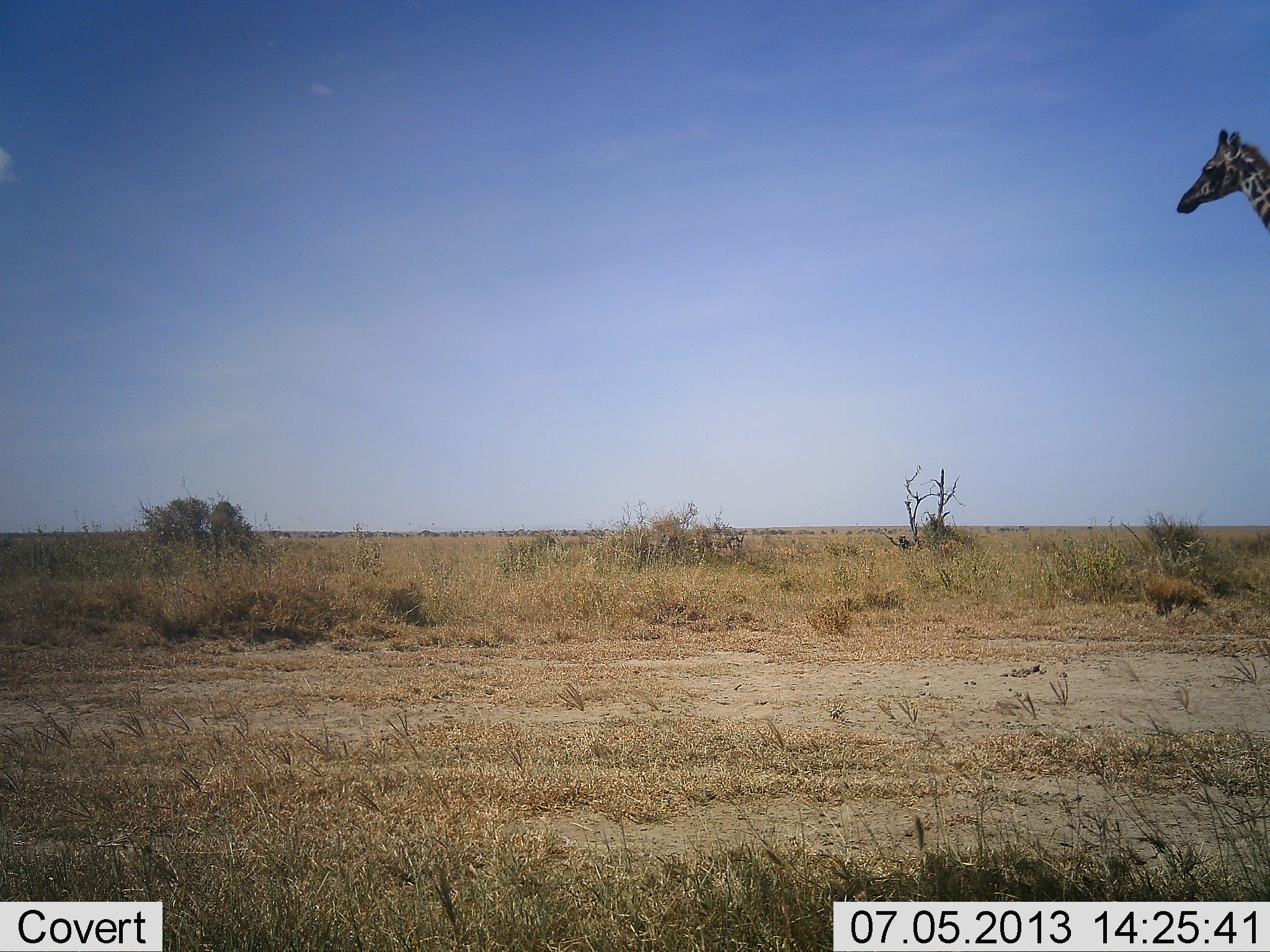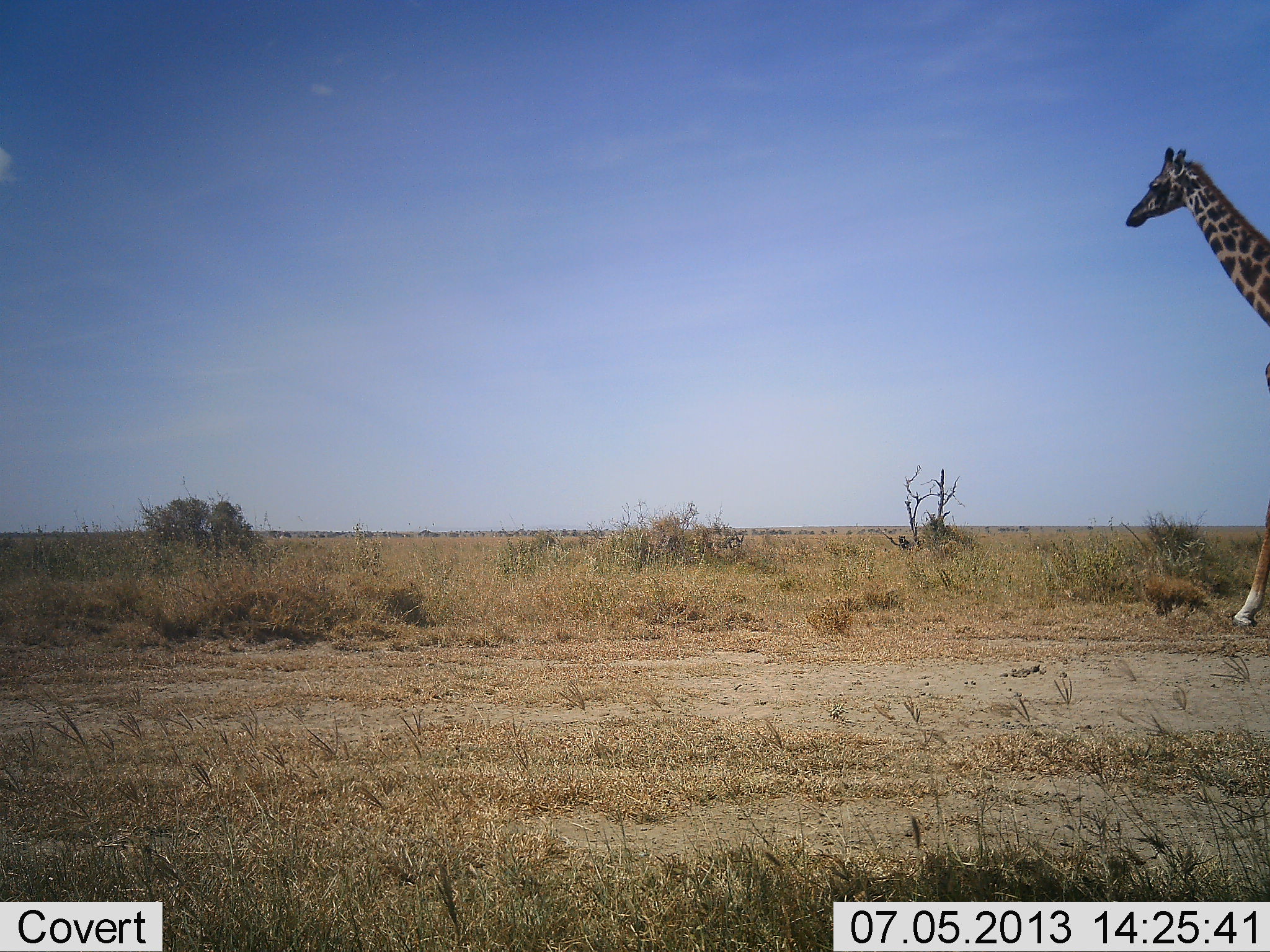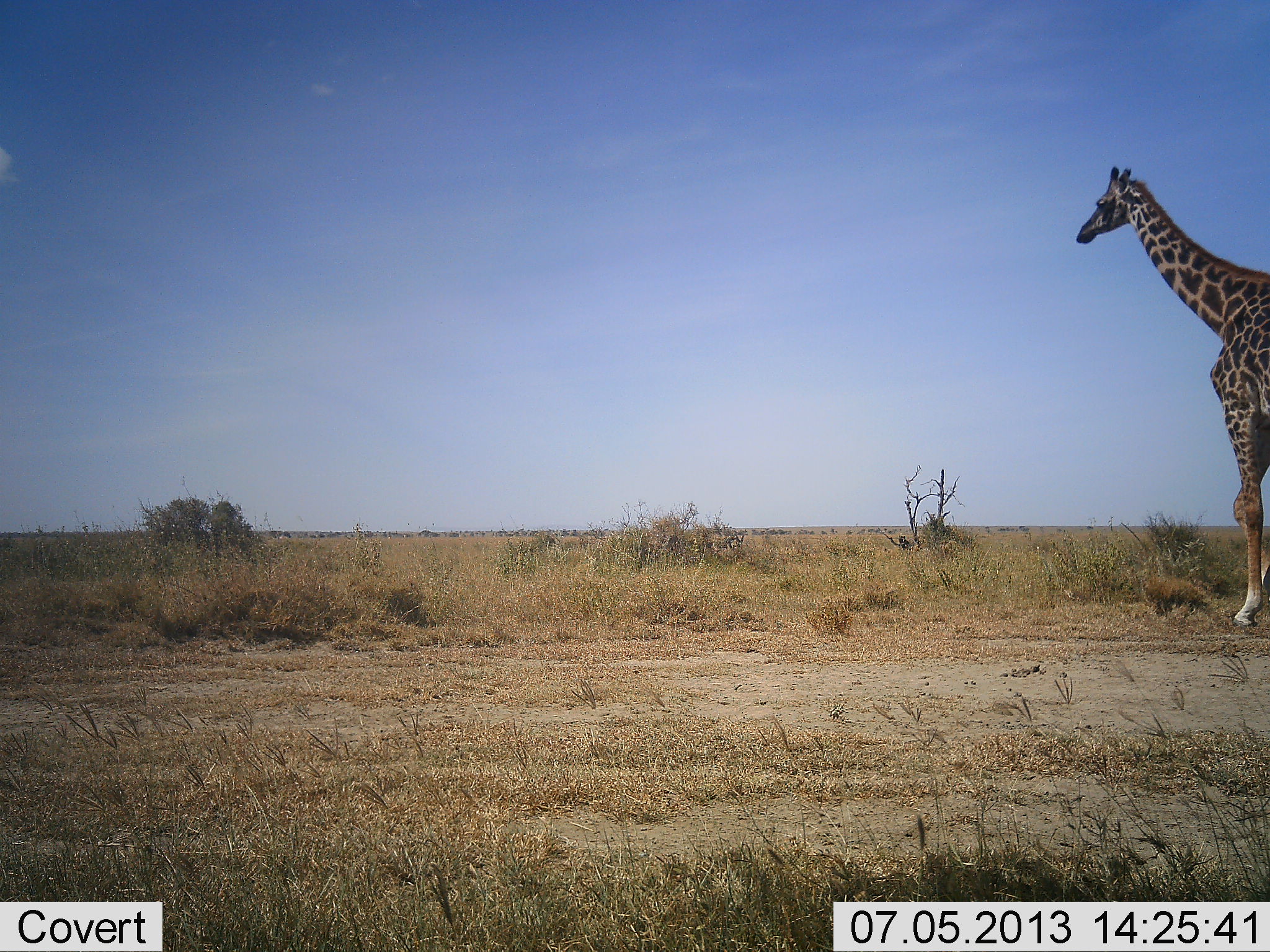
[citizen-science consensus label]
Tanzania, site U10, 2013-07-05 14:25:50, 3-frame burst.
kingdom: Animalia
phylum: Chordata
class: Mammalia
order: Artiodactyla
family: Giraffidae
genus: Giraffa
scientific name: Giraffa camelopardalis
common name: giraffe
Giraffe (Giraffa camelopardalis), count 1. Behavior (volunteer vote fractions): standing 13%, resting 0%, moving 87%, interacting 0%. Young present (vote fraction): 0%. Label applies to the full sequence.